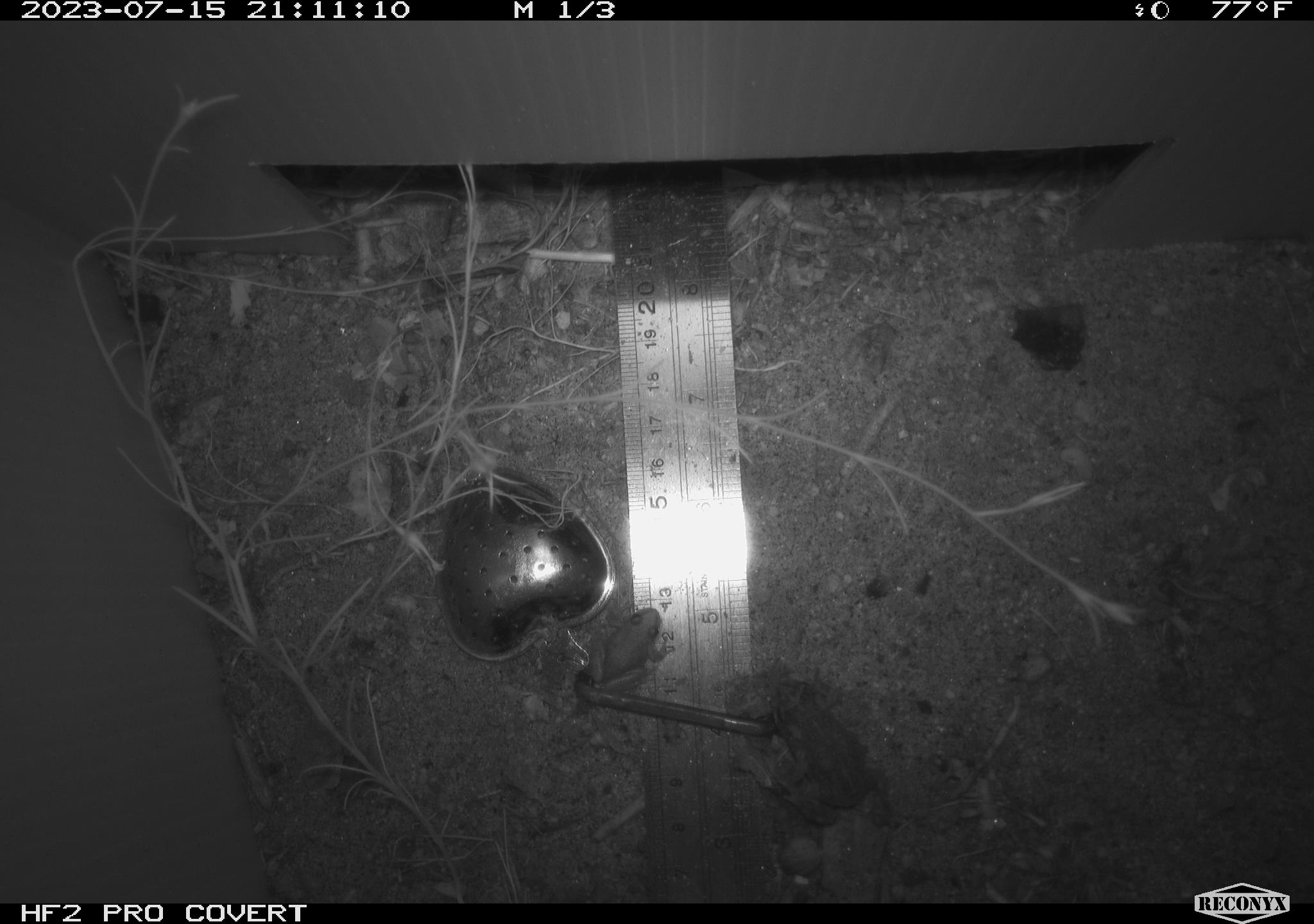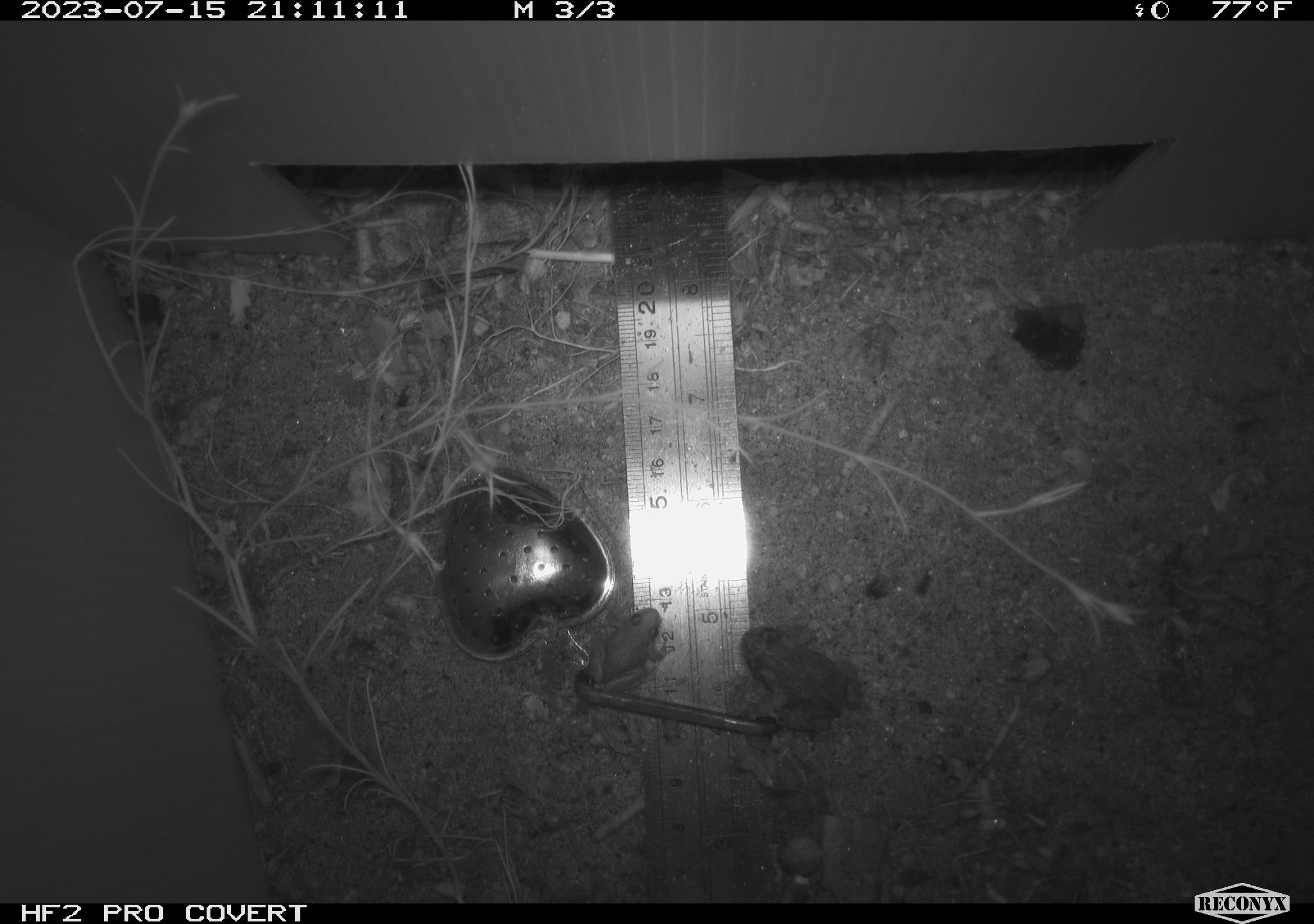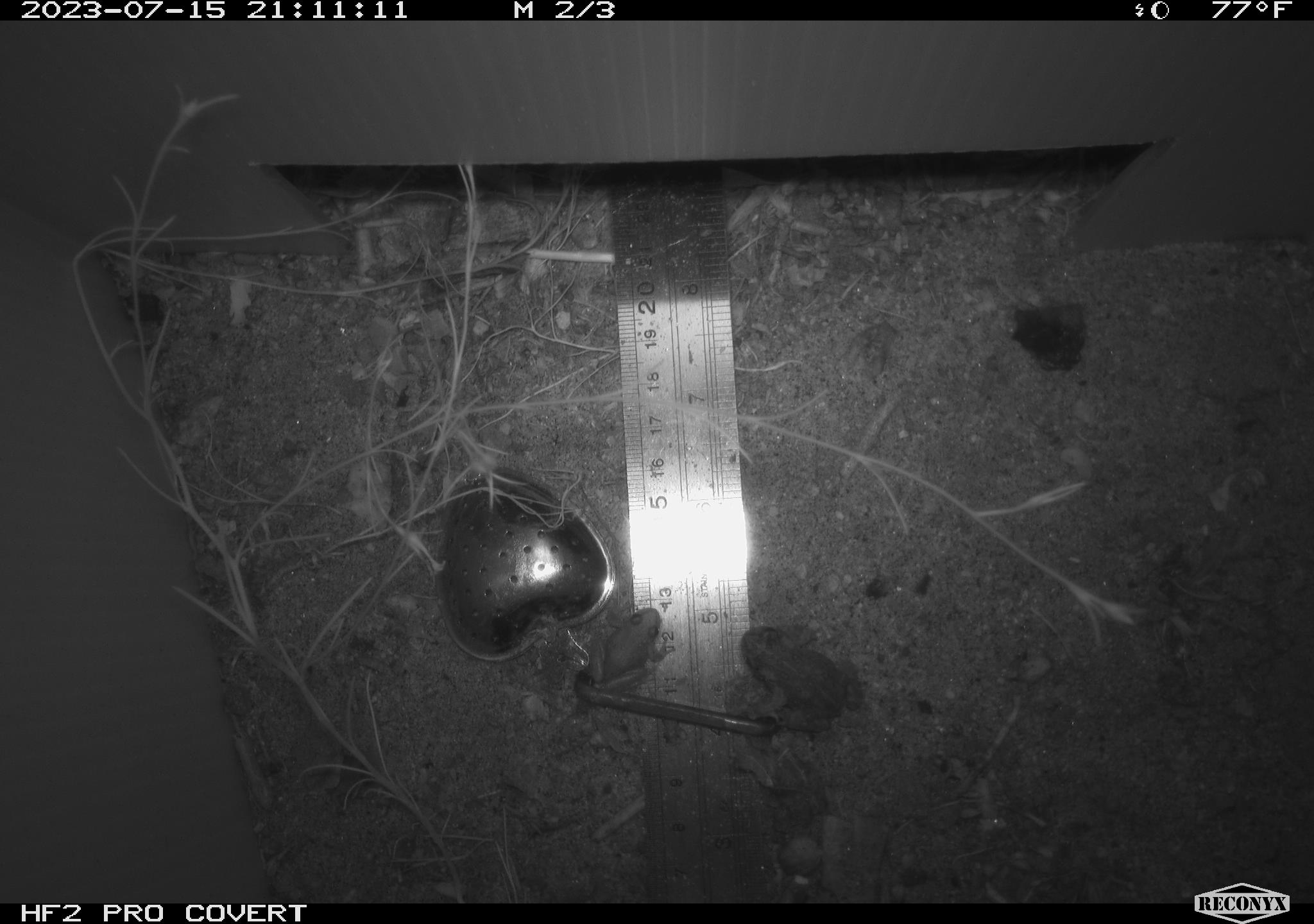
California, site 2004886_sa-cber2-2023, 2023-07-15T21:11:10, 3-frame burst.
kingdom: Animalia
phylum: Chordata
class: Amphibia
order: Anura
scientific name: Anura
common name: frogs